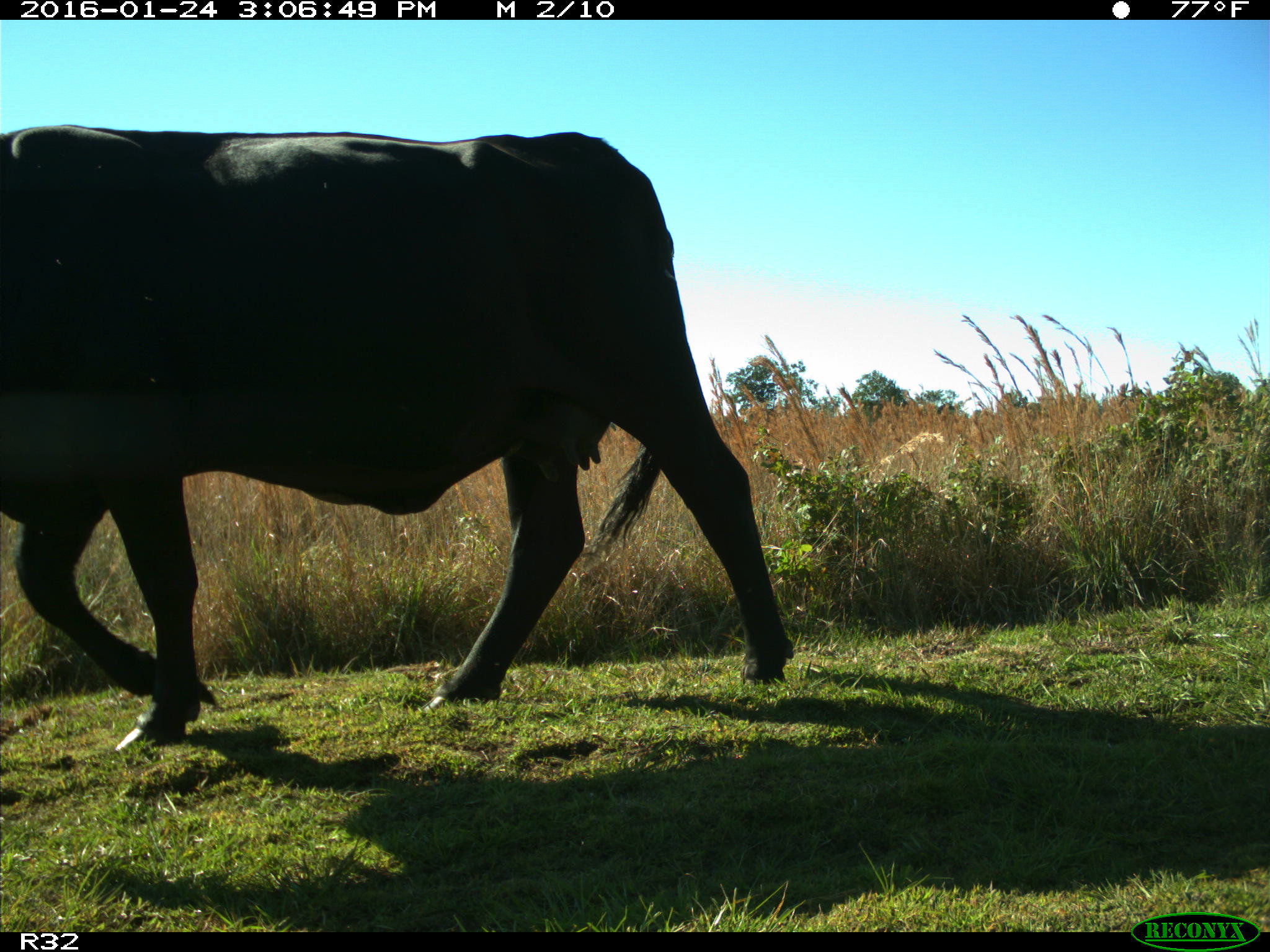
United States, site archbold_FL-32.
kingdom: Animalia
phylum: Chordata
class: Mammalia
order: Artiodactyla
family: Bovidae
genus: Bos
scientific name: Bos taurus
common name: domestic cow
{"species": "Bos taurus (domestic cow)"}